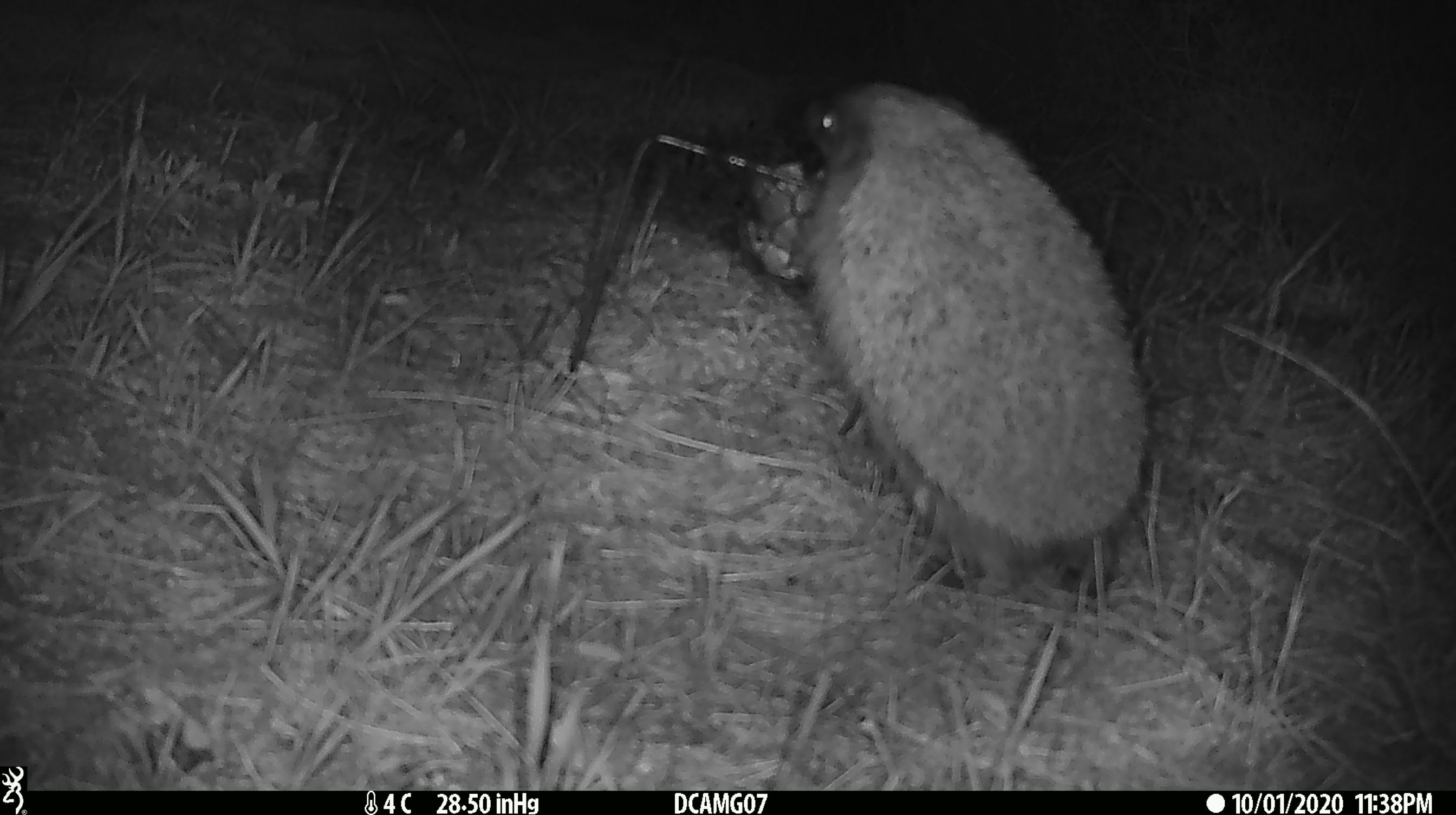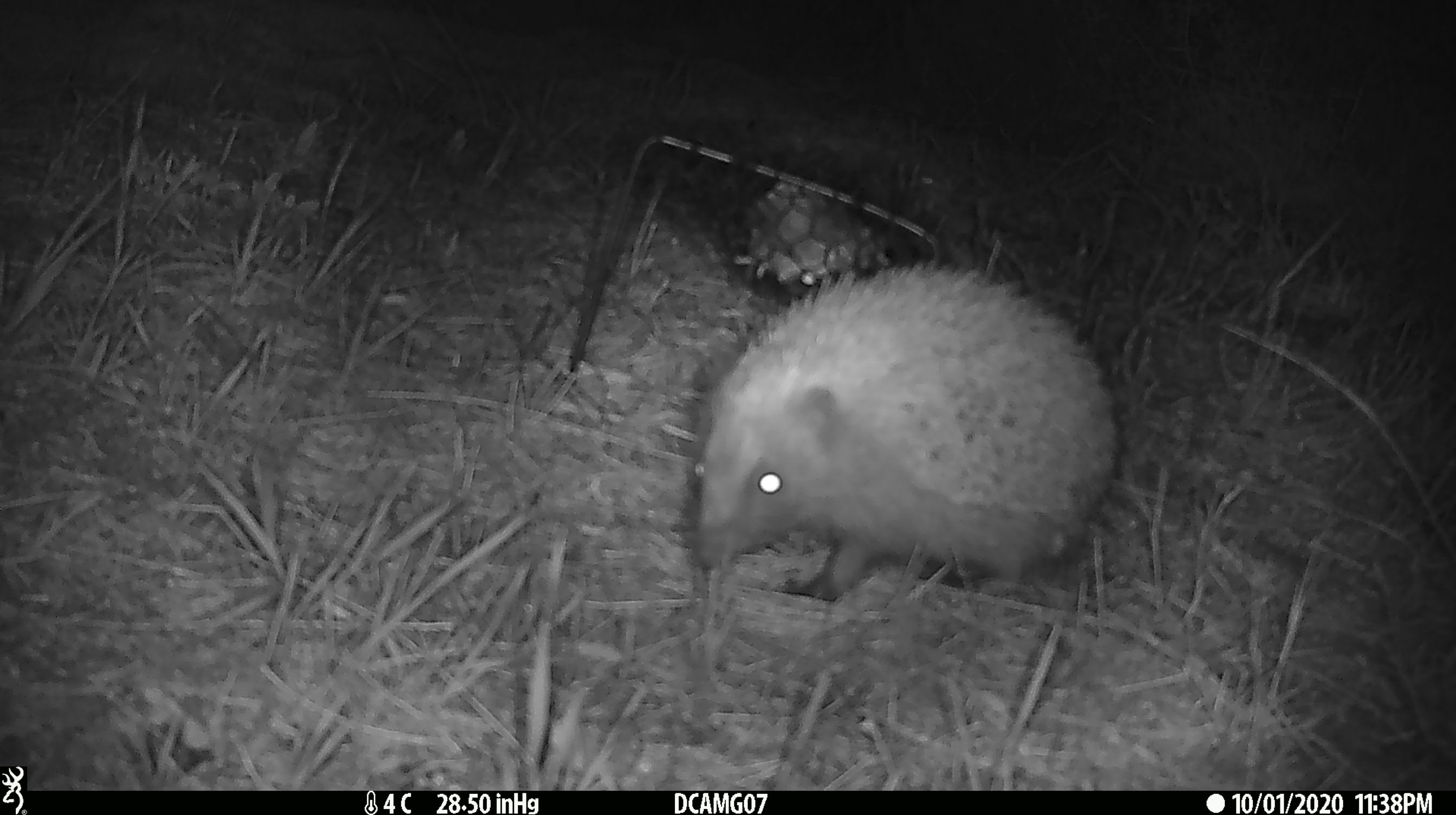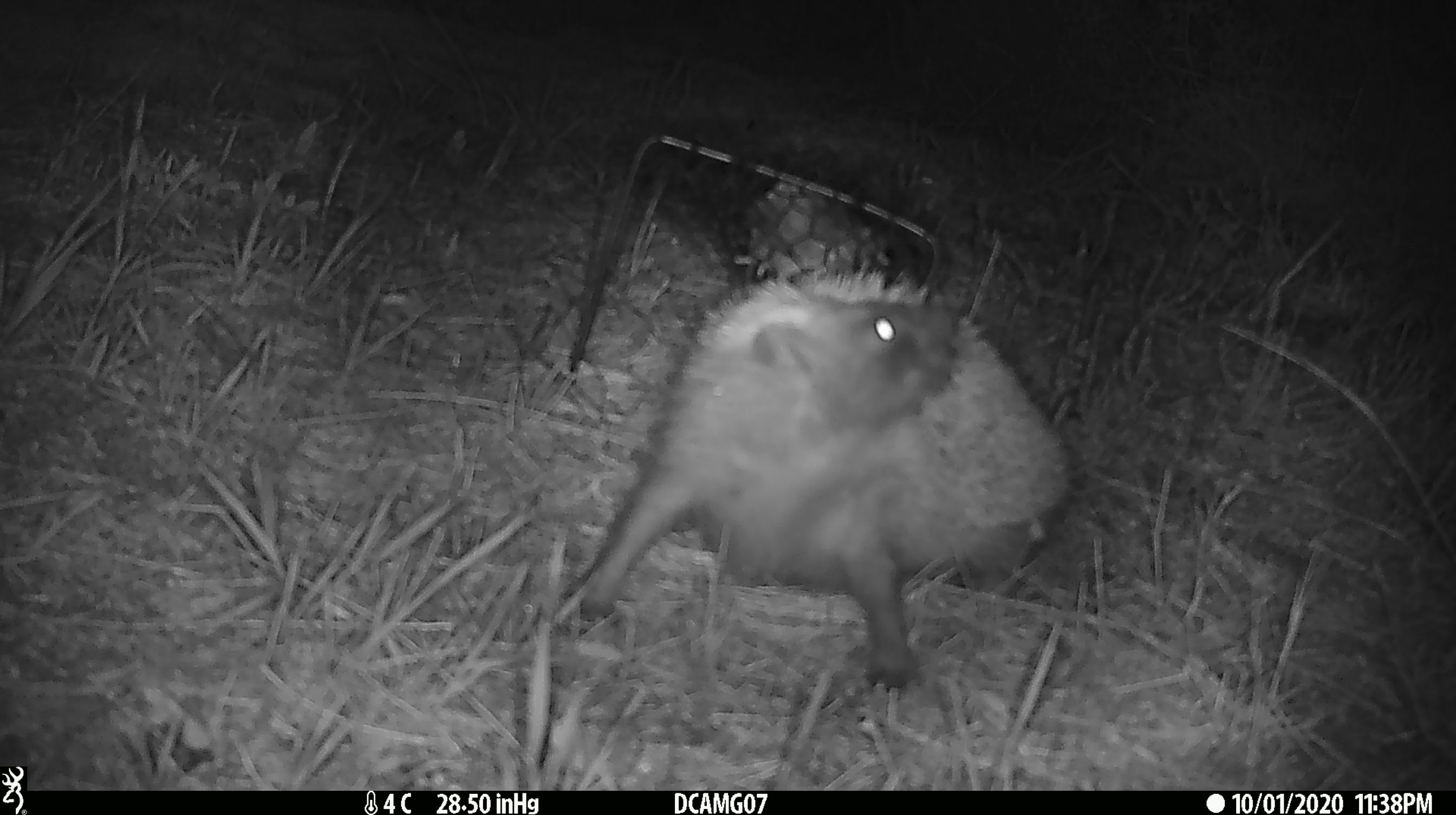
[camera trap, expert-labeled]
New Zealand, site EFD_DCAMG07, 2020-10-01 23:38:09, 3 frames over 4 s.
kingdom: Animalia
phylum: Chordata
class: Mammalia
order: Eulipotyphla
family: Erinaceidae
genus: Erinaceus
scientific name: Erinaceus europaeus europaeus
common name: european hedgehog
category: hedgehog